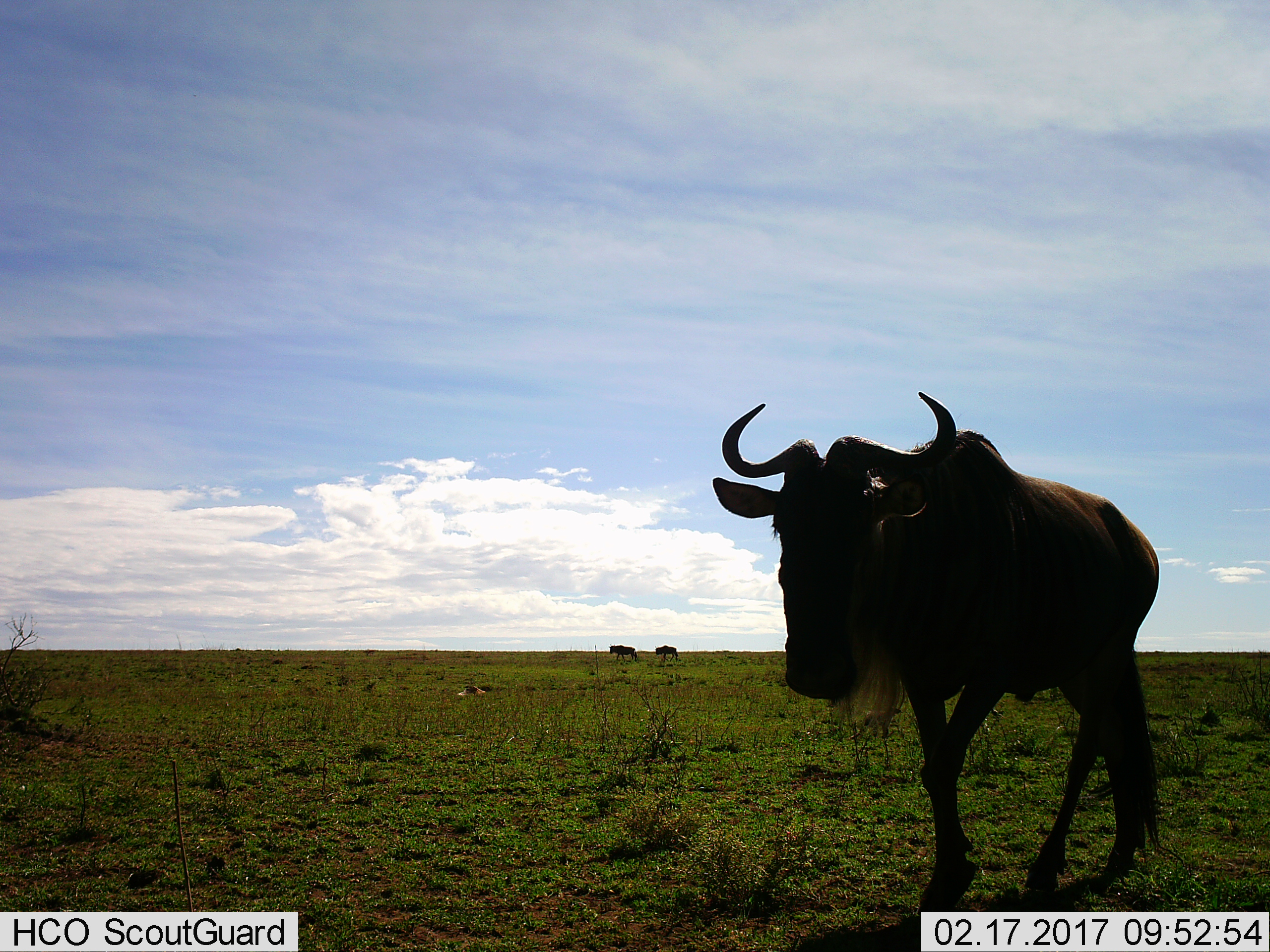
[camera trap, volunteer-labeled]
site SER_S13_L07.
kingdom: Animalia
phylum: Chordata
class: Mammalia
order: Artiodactyla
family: Bovidae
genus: Connochaetes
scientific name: Connochaetes taurinus taurinus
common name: blue wildebeest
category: wildebeestblue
Wildebeestblue (blue wildebeest) (Connochaetes taurinus taurinus), count 3. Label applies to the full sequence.